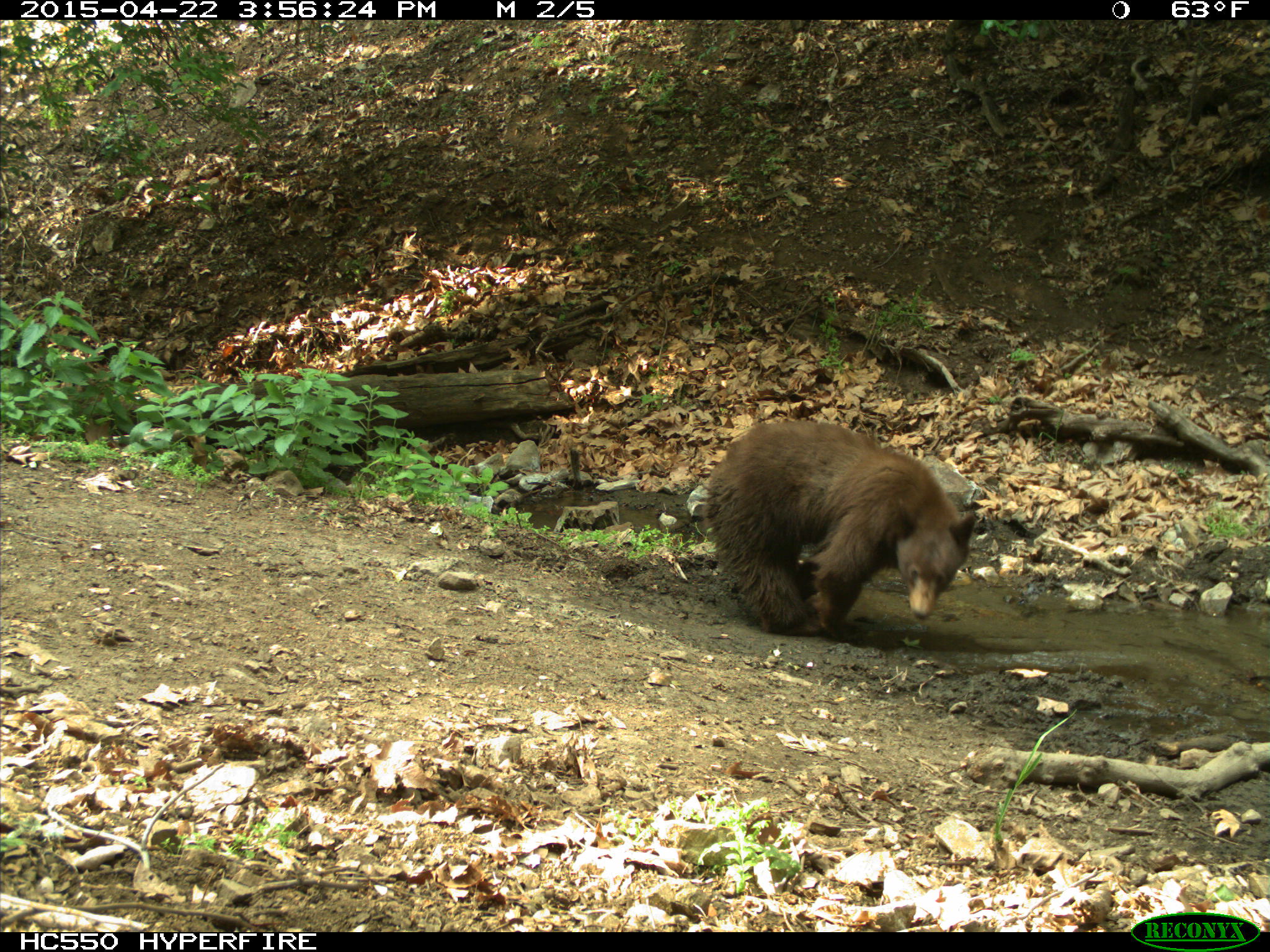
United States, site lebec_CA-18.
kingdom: Animalia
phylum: Chordata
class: Mammalia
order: Carnivora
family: Ursidae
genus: Ursus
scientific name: Ursus americanus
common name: american black bear